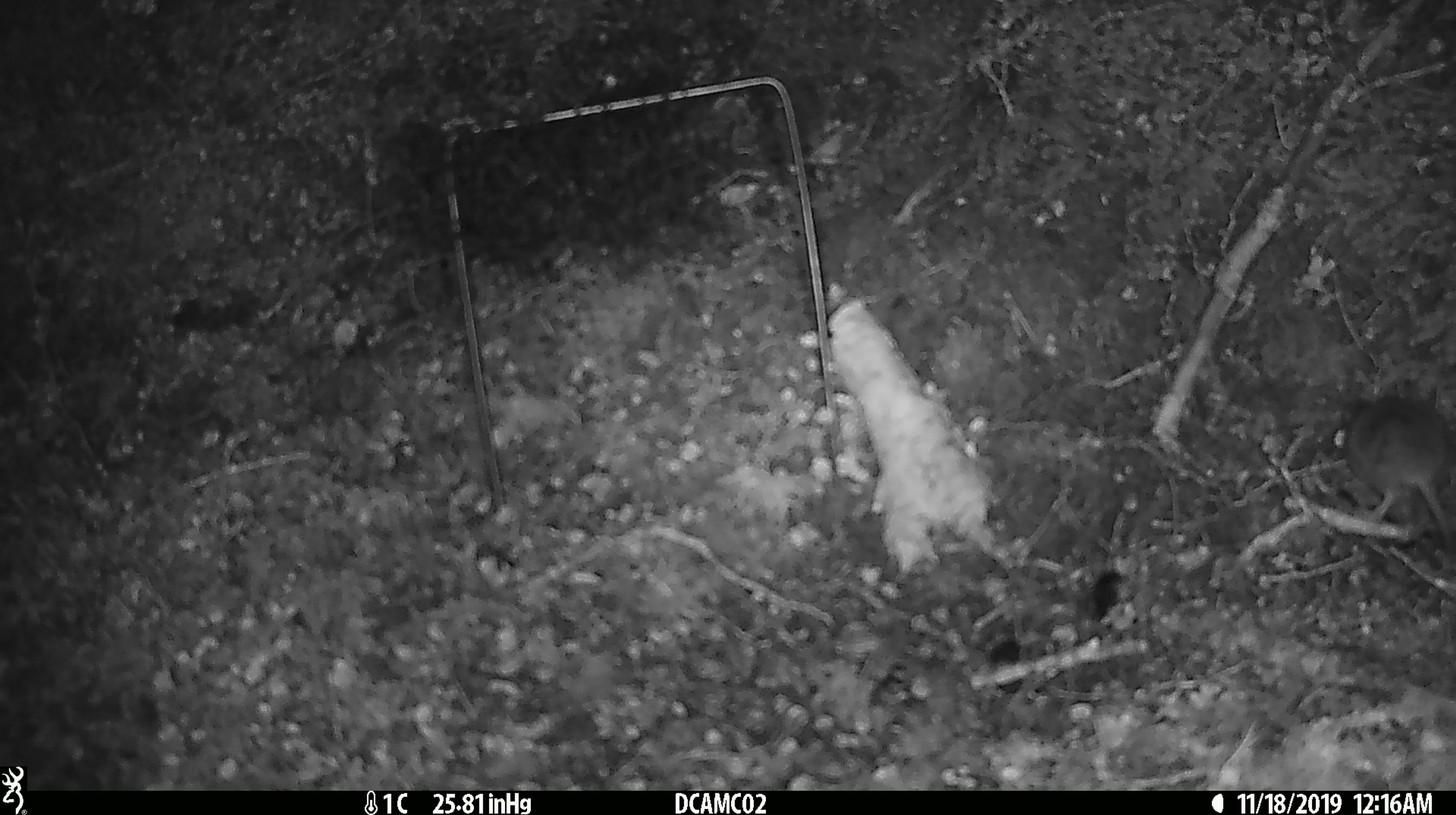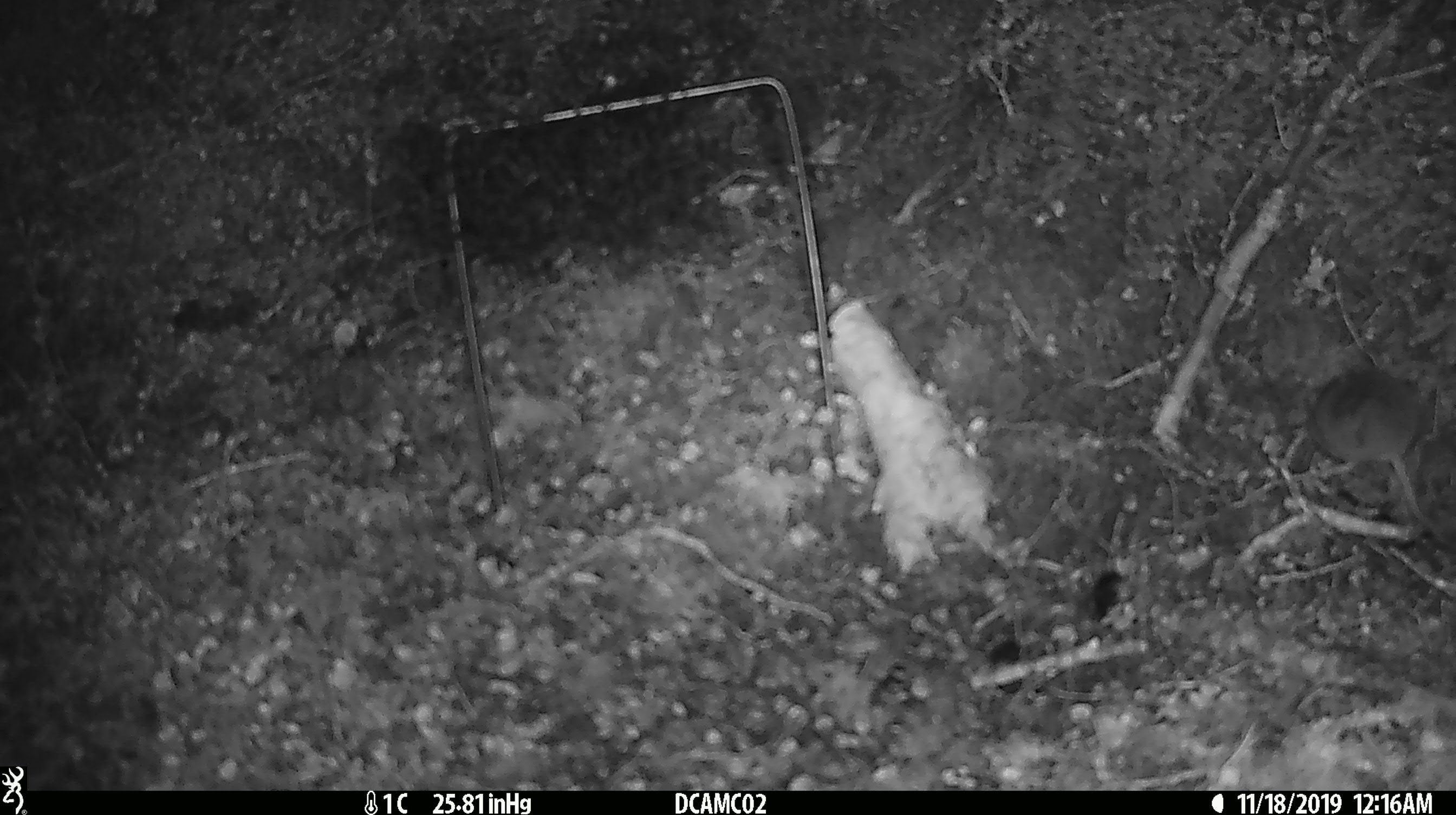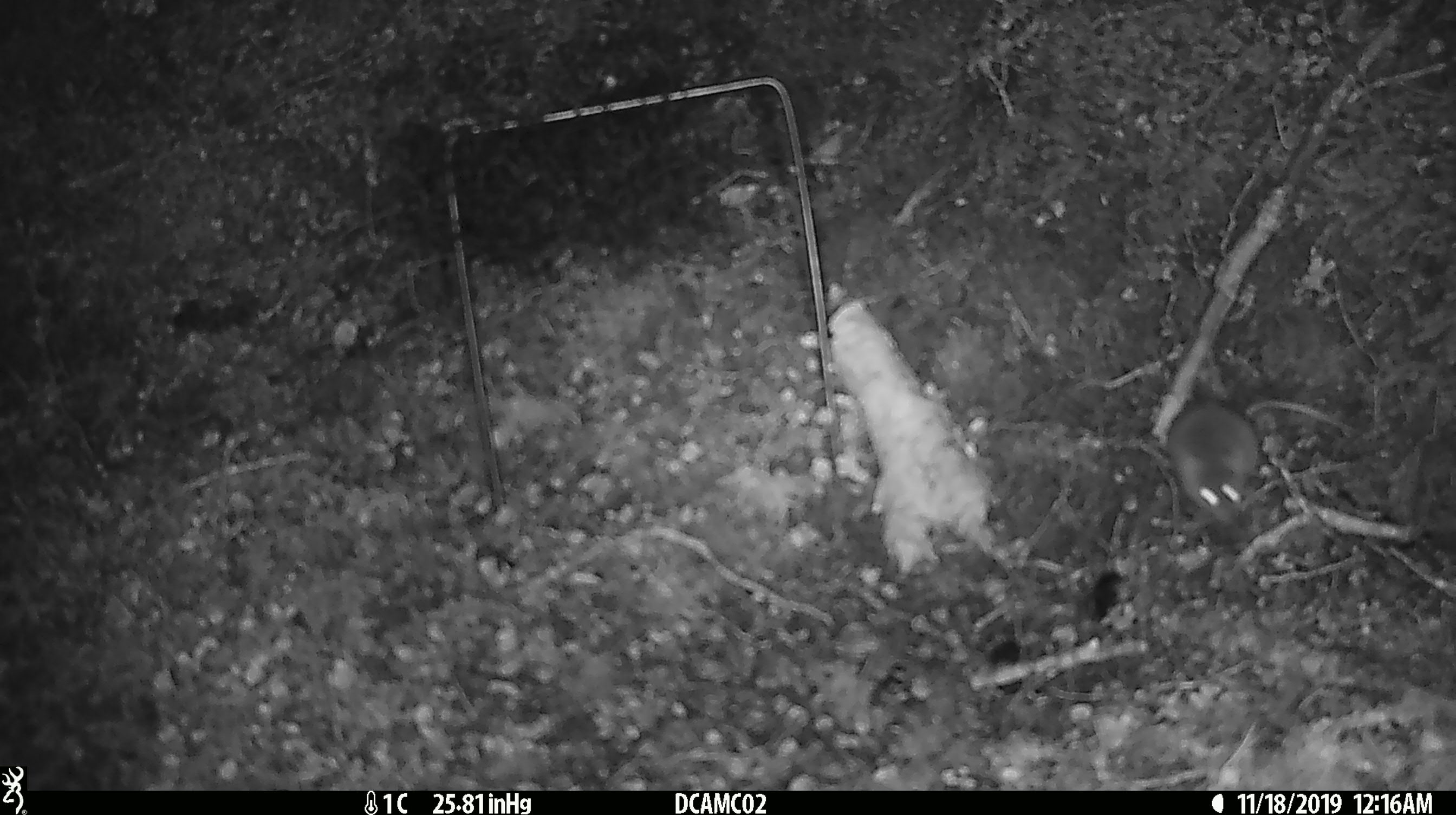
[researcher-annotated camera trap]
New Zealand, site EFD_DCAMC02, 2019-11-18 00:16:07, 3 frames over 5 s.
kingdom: Animalia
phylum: Chordata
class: Mammalia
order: Rodentia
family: Muridae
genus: Mus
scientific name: Mus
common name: mouse